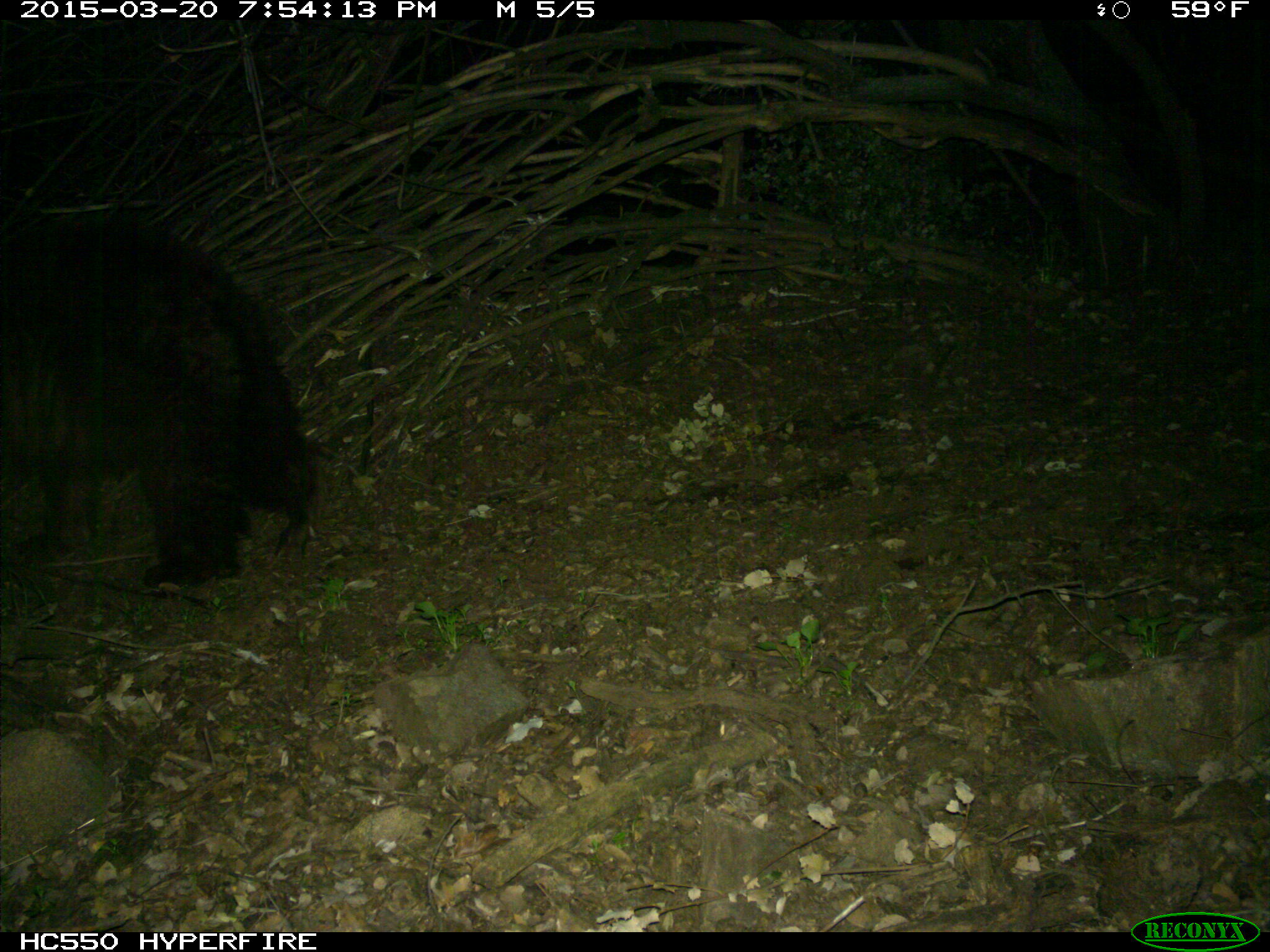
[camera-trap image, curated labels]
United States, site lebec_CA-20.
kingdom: Animalia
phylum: Chordata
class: Mammalia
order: Carnivora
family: Ursidae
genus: Ursus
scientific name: Ursus americanus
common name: american black bear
Ursus americanus (american black bear).